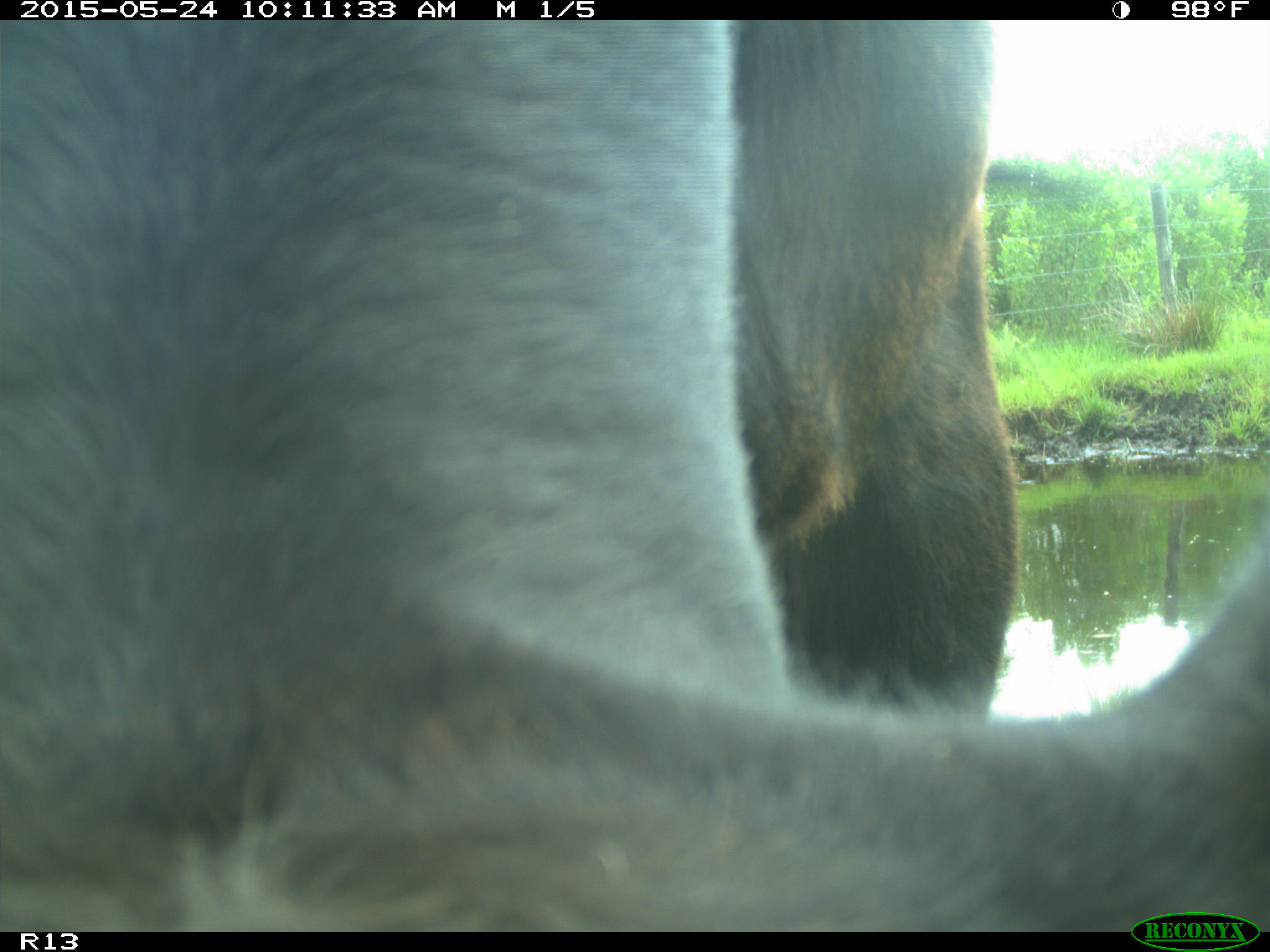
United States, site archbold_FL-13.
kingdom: Animalia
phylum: Chordata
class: Mammalia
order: Artiodactyla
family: Bovidae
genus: Bos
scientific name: Bos taurus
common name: domestic cow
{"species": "Bos taurus (domestic cow)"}